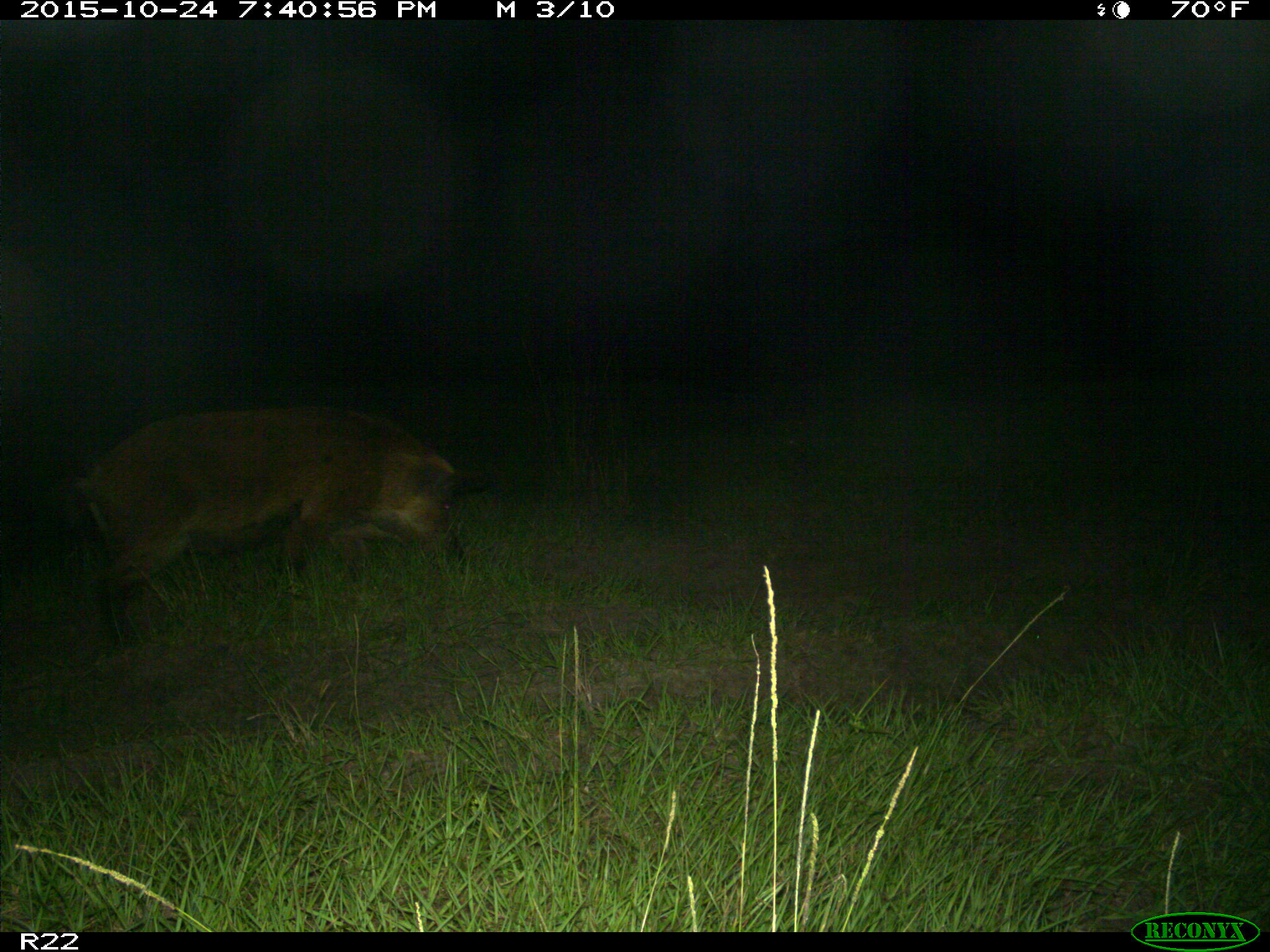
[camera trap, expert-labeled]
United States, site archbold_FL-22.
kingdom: Animalia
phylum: Chordata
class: Mammalia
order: Artiodactyla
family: Suidae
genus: Sus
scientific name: Sus scrofa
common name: wild boar